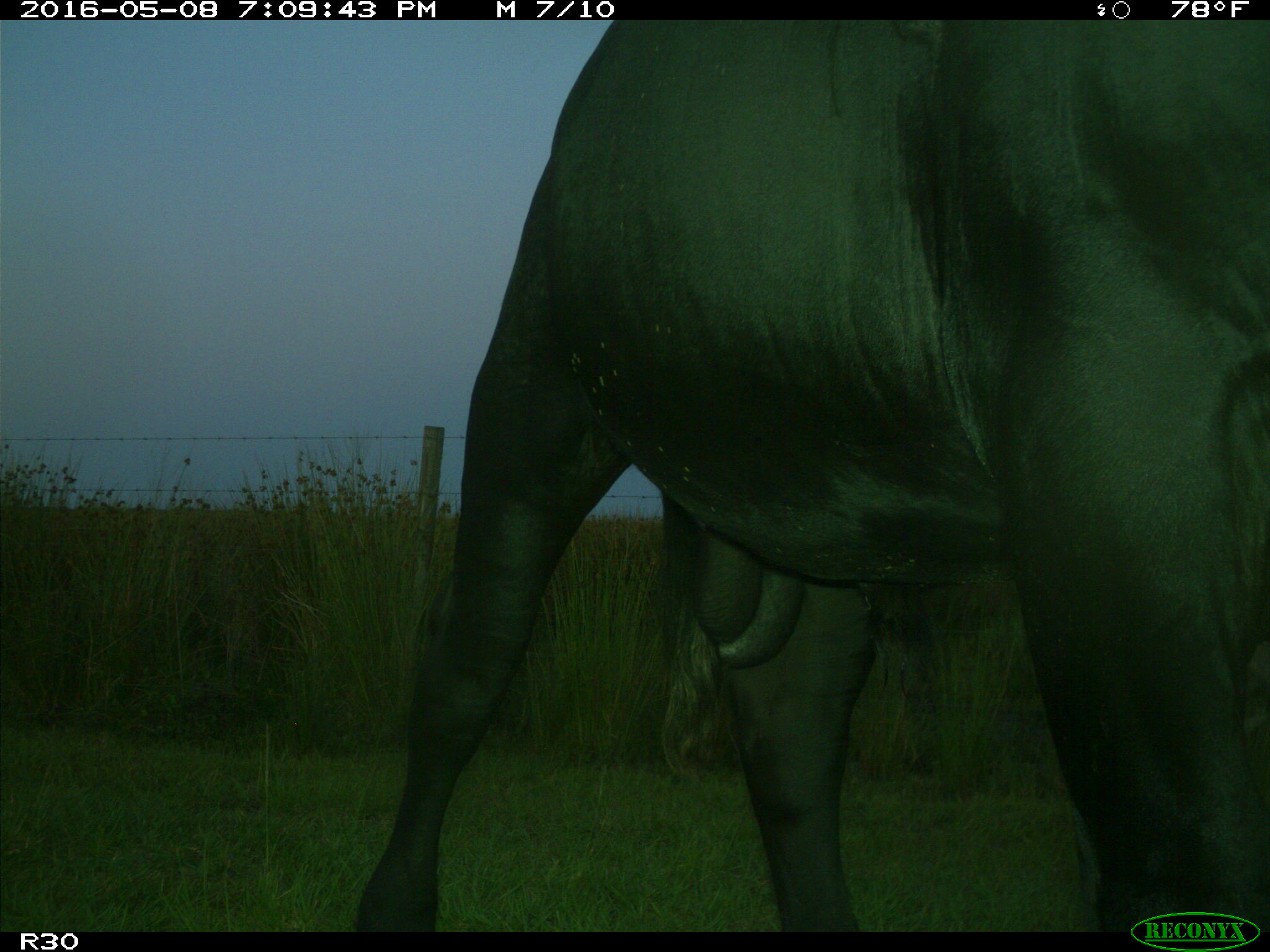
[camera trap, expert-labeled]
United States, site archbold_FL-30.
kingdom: Animalia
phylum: Chordata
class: Mammalia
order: Artiodactyla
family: Bovidae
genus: Bos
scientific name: Bos taurus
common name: domestic cow